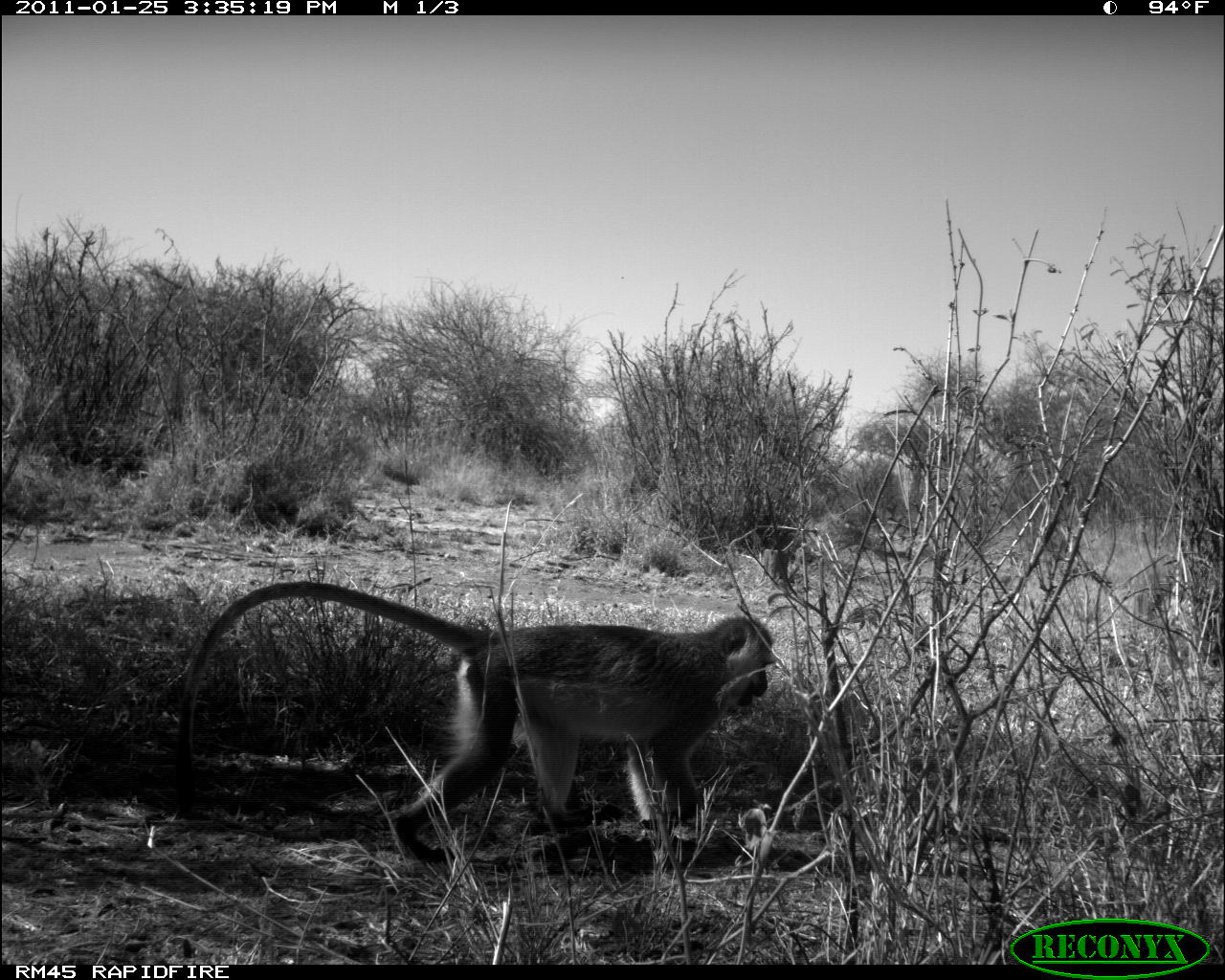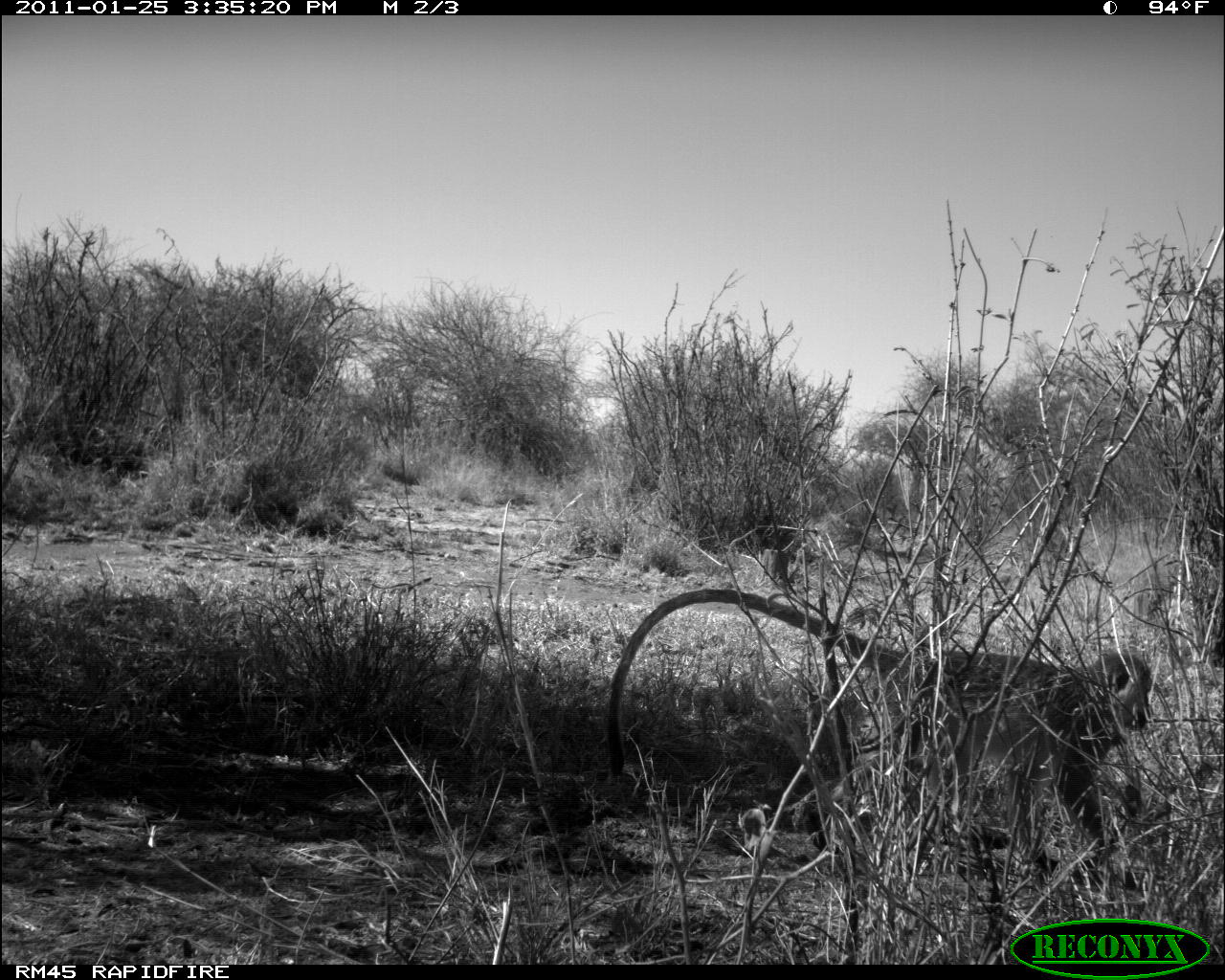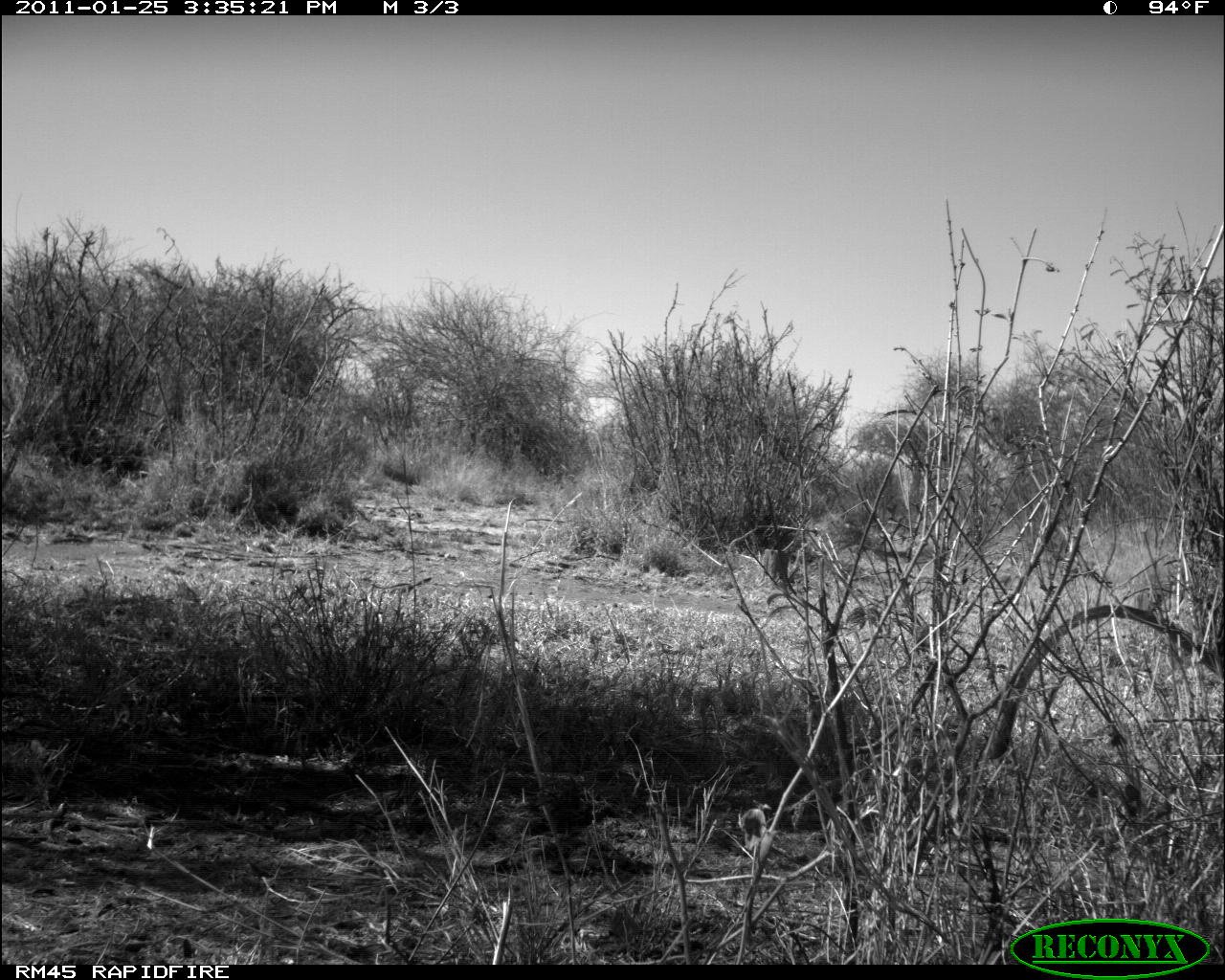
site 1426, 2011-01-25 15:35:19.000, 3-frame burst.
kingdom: Animalia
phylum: Chordata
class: Mammalia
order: Artiodactyla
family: Bovidae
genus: Madoqua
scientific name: Madoqua guentheri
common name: günther's dik-dik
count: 1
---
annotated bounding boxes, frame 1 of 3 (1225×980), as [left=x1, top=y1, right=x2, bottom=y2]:
madoqua guentheri: [left=178, top=574, right=784, bottom=869]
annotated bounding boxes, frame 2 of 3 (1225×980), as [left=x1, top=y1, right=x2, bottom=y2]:
madoqua guentheri: [left=607, top=588, right=1156, bottom=877]